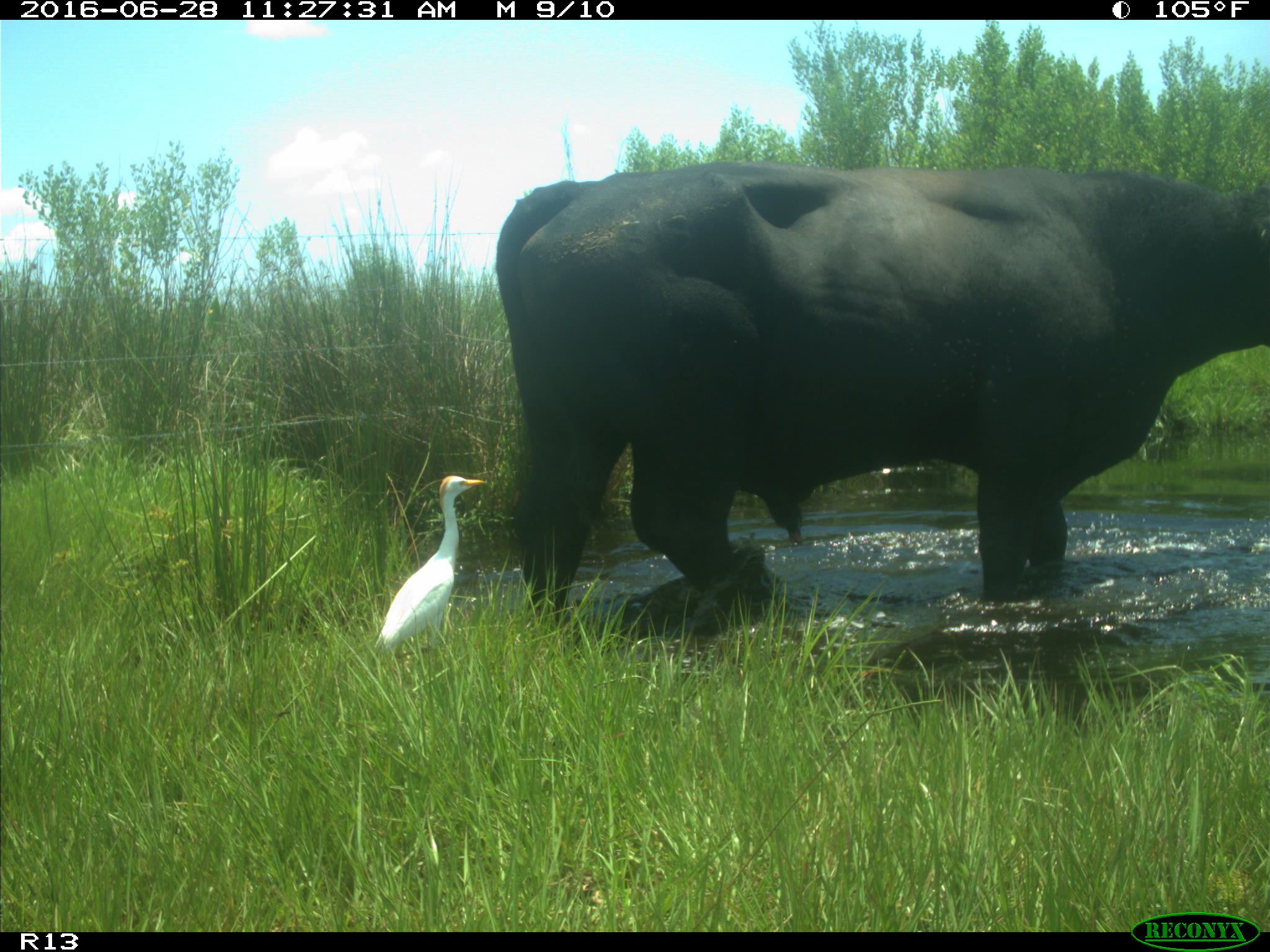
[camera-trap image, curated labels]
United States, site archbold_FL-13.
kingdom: Animalia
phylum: Chordata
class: Mammalia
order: Artiodactyla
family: Bovidae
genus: Bos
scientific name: Bos taurus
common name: domestic cow